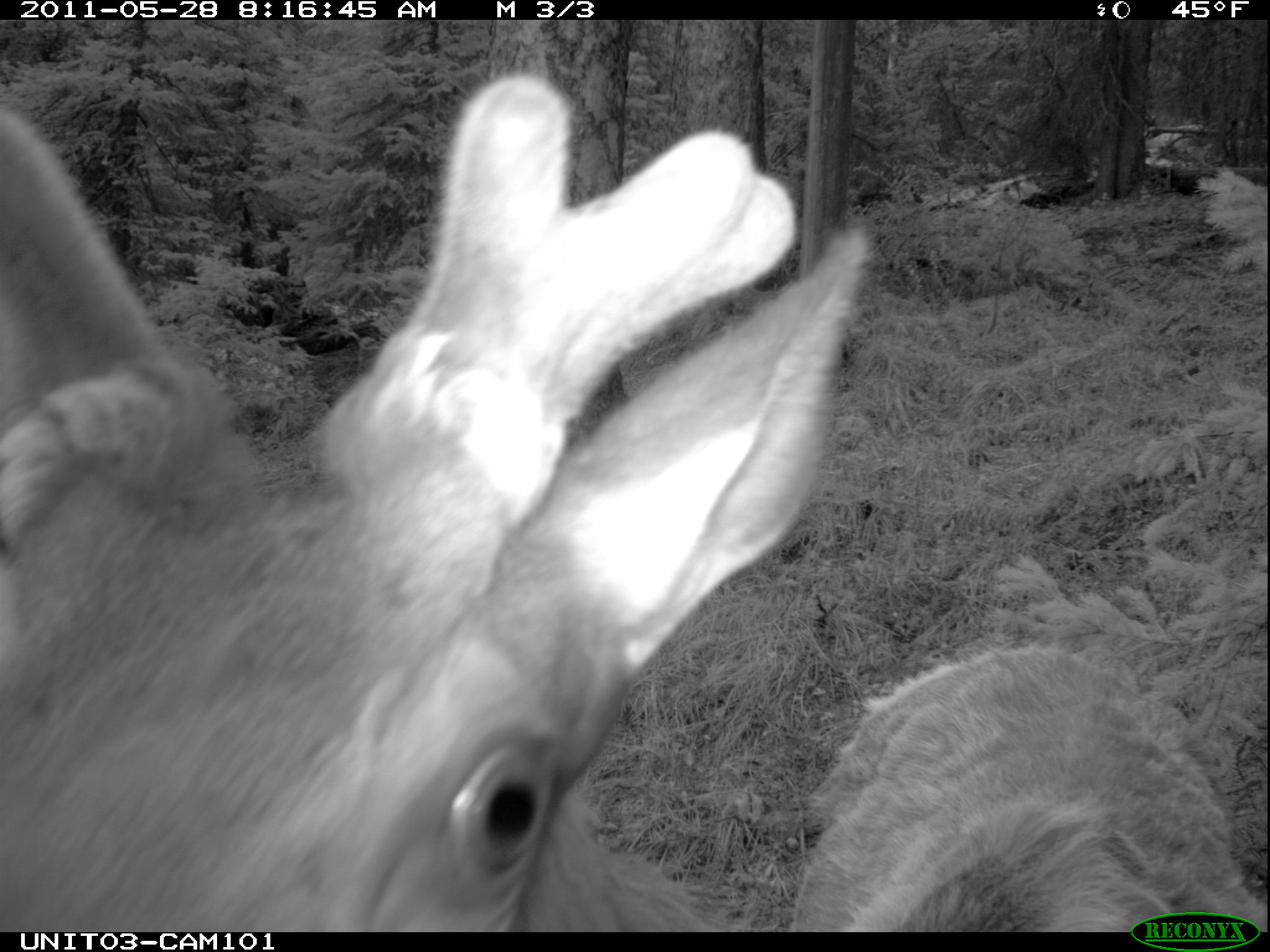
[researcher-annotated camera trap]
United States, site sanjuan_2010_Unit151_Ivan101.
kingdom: Animalia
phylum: Chordata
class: Mammalia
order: Artiodactyla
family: Cervidae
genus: Cervus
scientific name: Cervus elaphus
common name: red deer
Cervus elaphus (red deer).